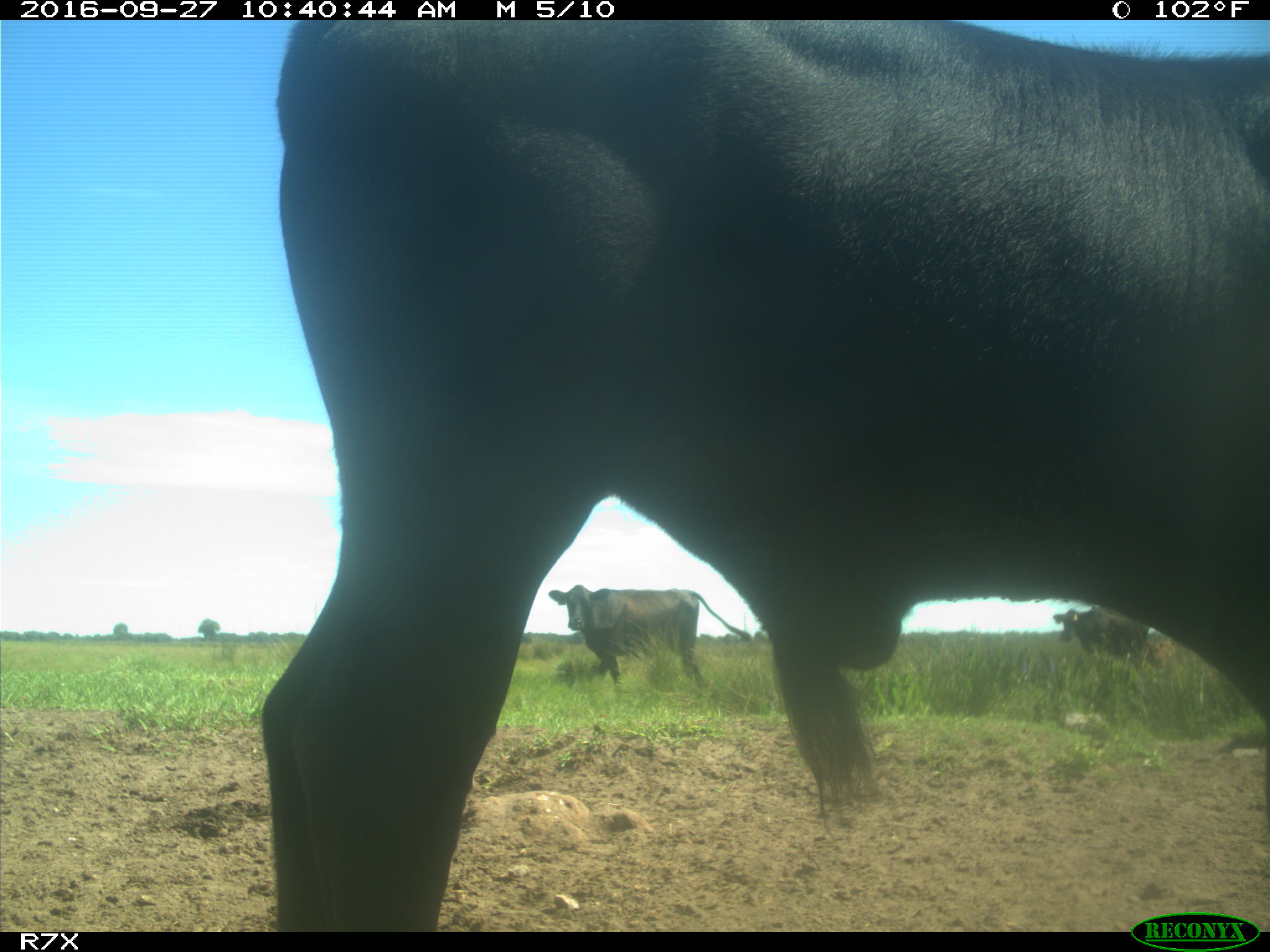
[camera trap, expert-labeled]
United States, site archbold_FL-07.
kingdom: Animalia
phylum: Chordata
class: Mammalia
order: Artiodactyla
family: Bovidae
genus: Bos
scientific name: Bos taurus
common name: domestic cow